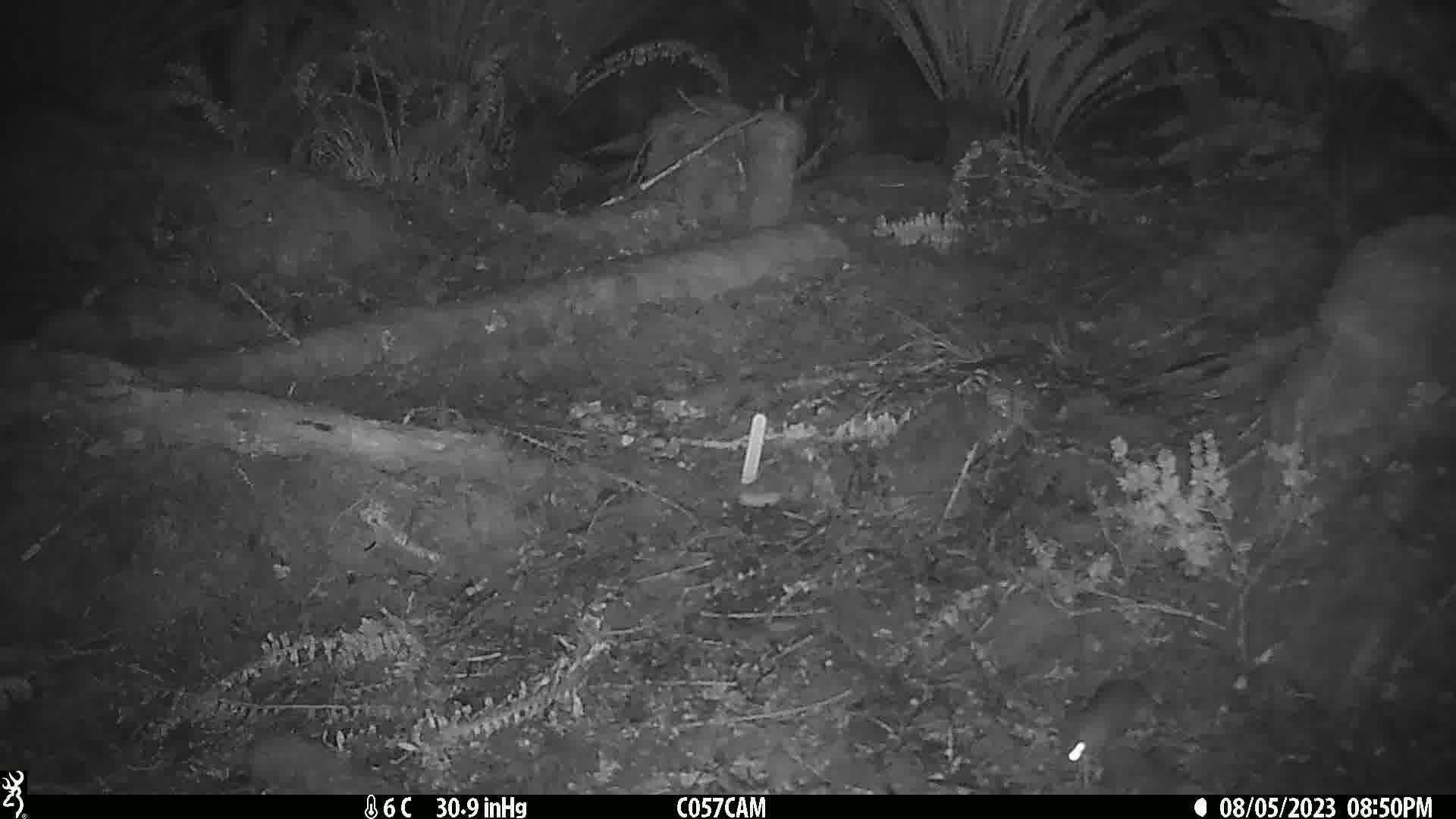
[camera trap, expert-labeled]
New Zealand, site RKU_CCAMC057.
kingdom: Animalia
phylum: Chordata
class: Mammalia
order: Rodentia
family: Muridae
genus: Rattus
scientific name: Rattus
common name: rat